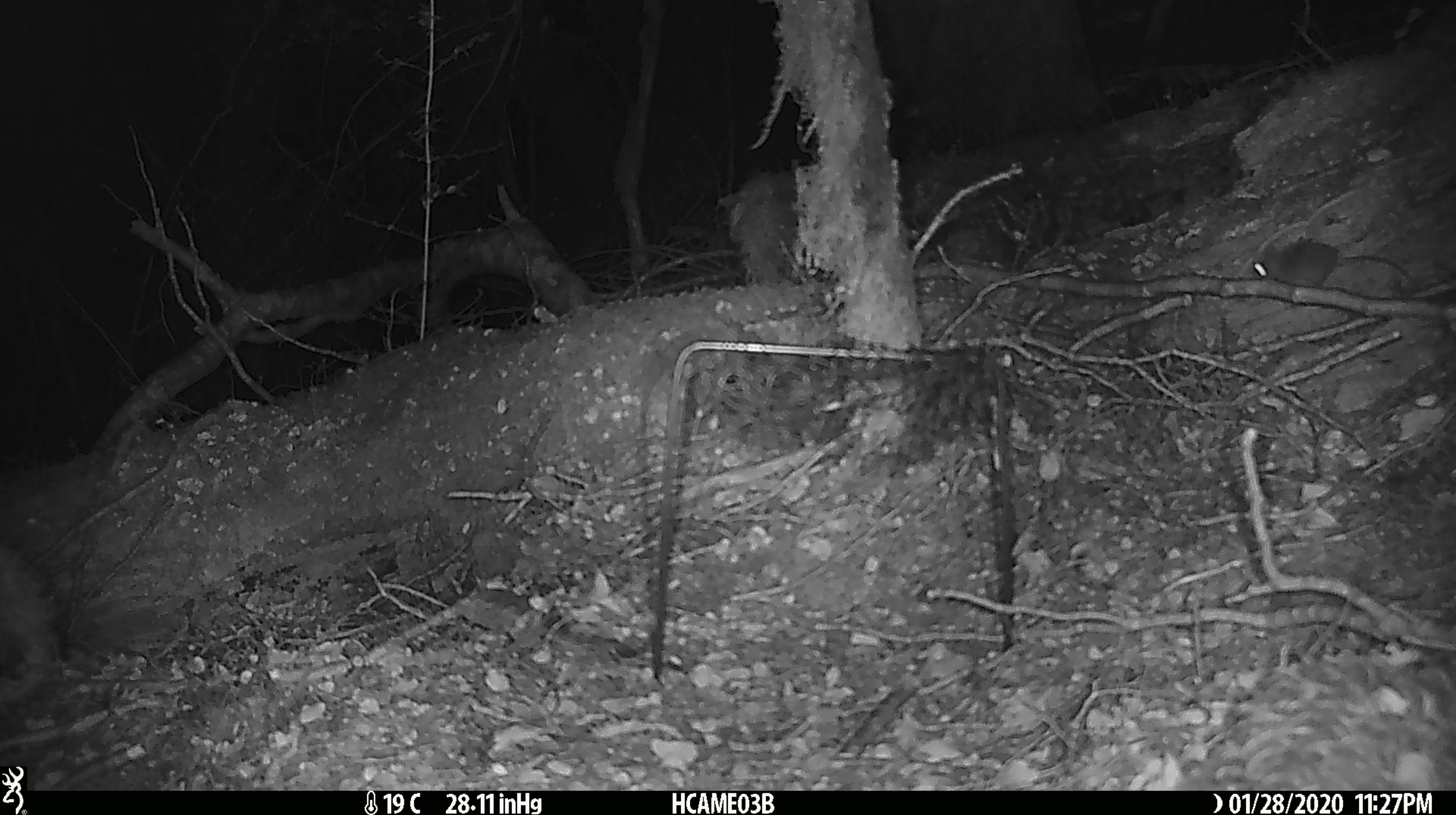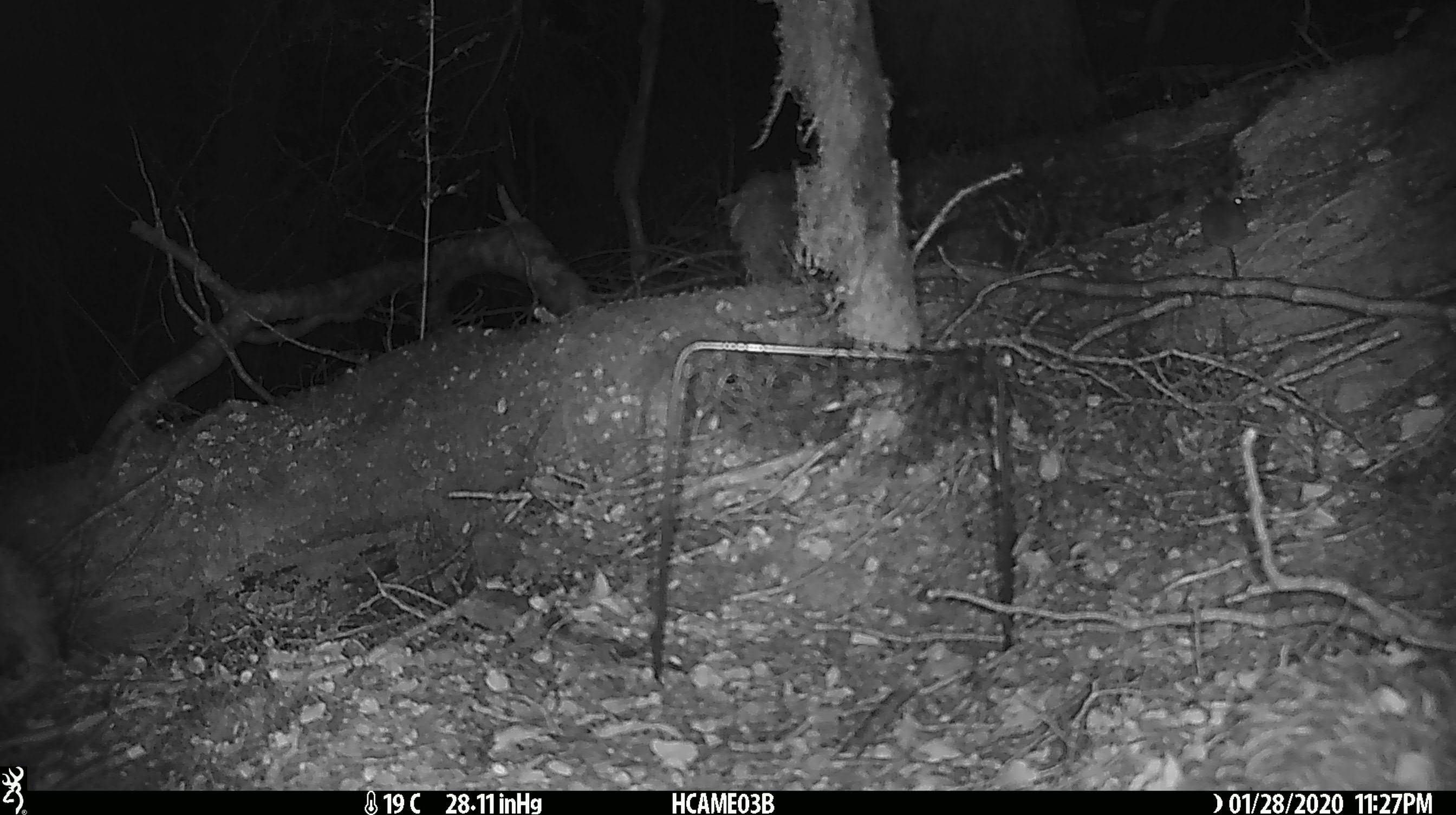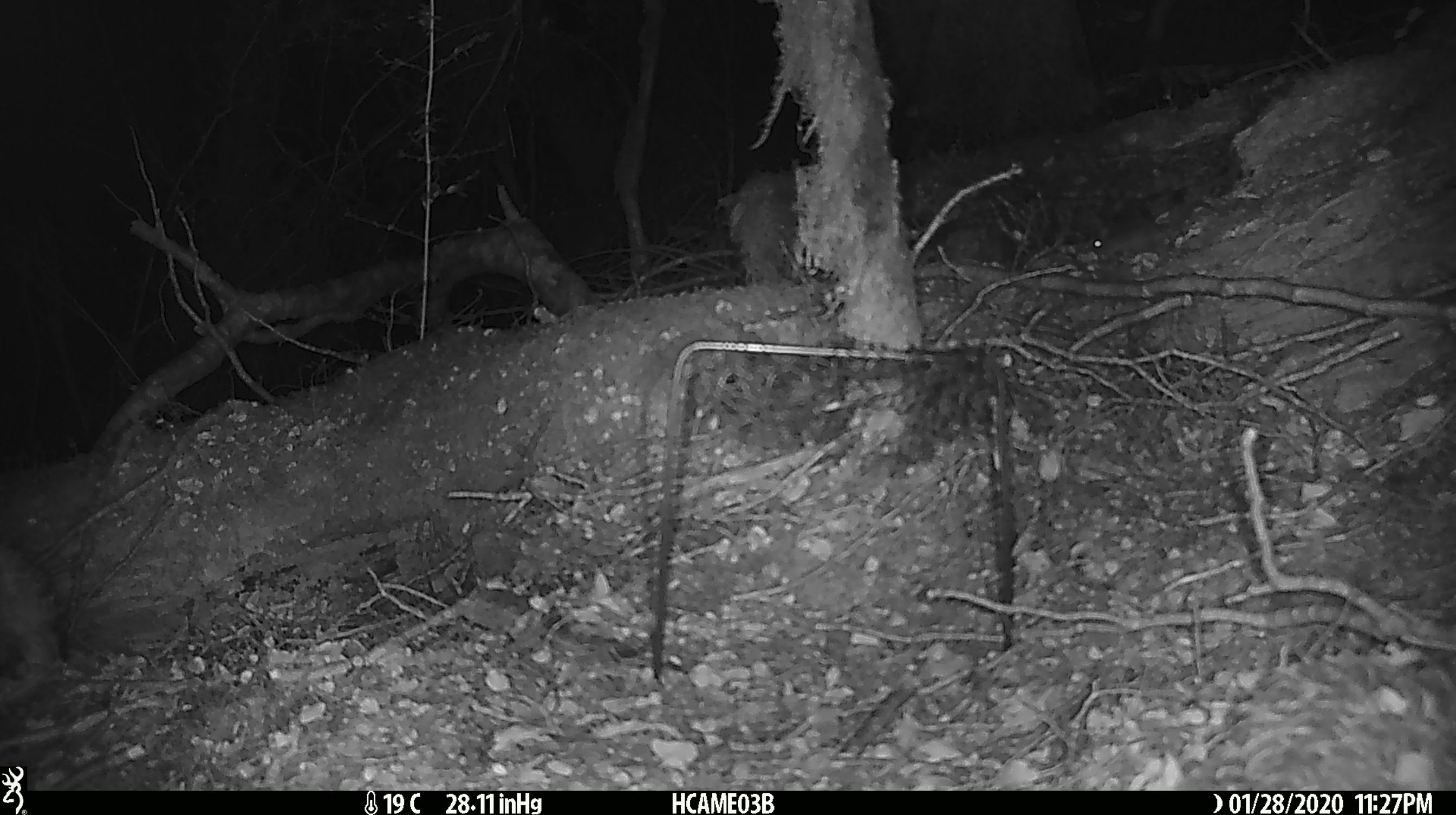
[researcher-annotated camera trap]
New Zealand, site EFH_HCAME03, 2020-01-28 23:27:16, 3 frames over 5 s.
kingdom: Animalia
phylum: Chordata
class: Mammalia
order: Rodentia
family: Muridae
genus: Mus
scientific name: Mus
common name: mouse